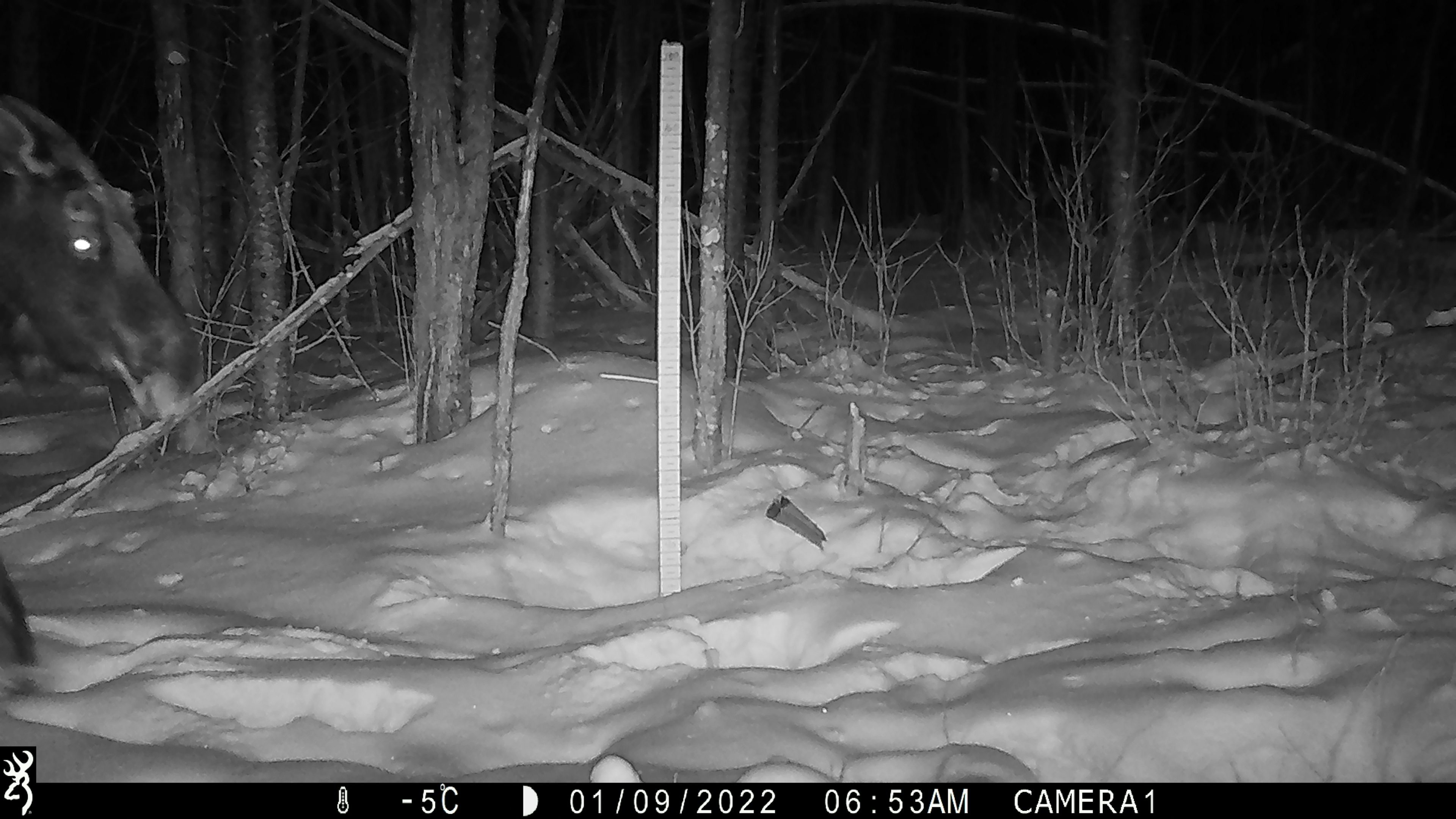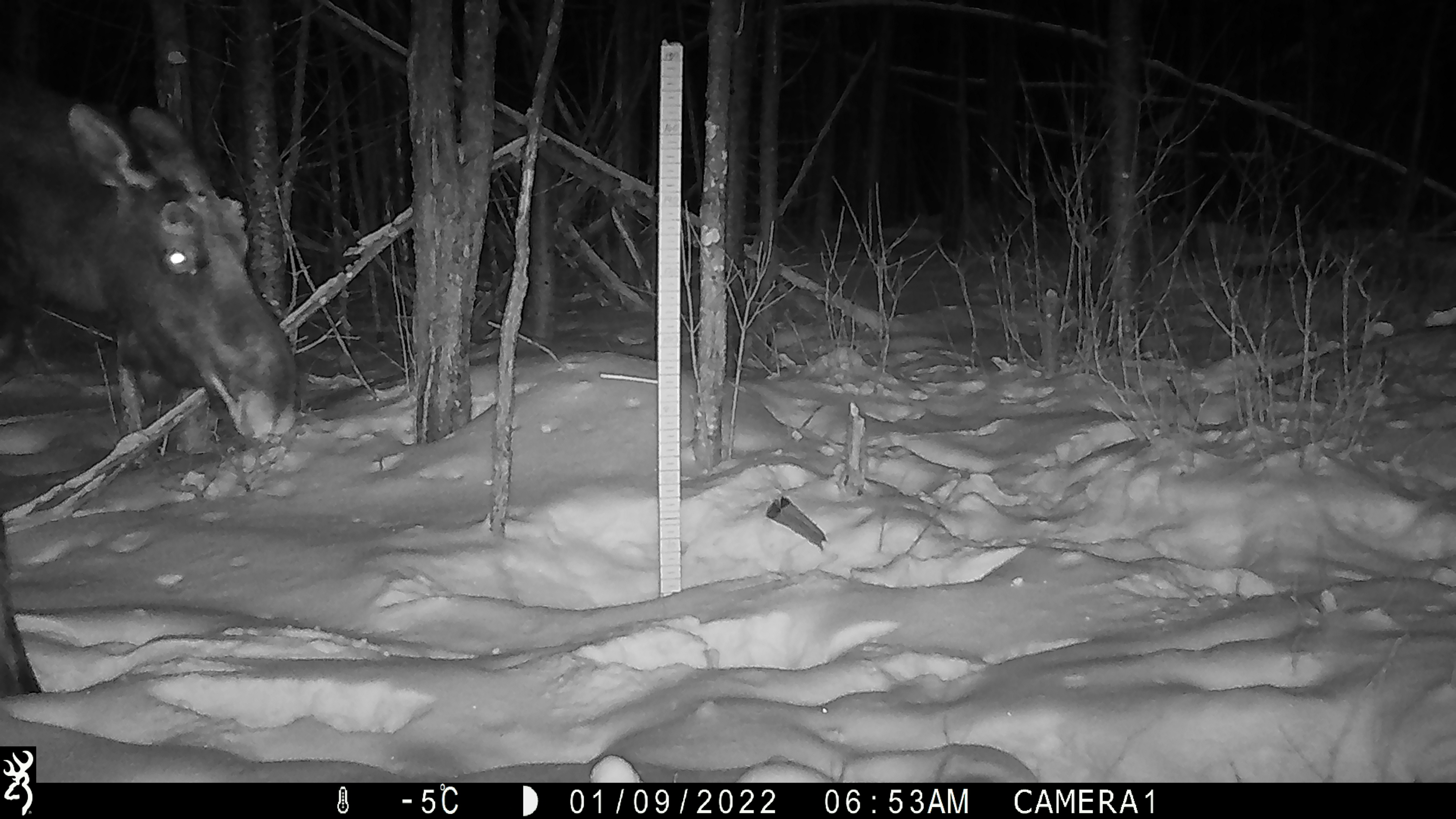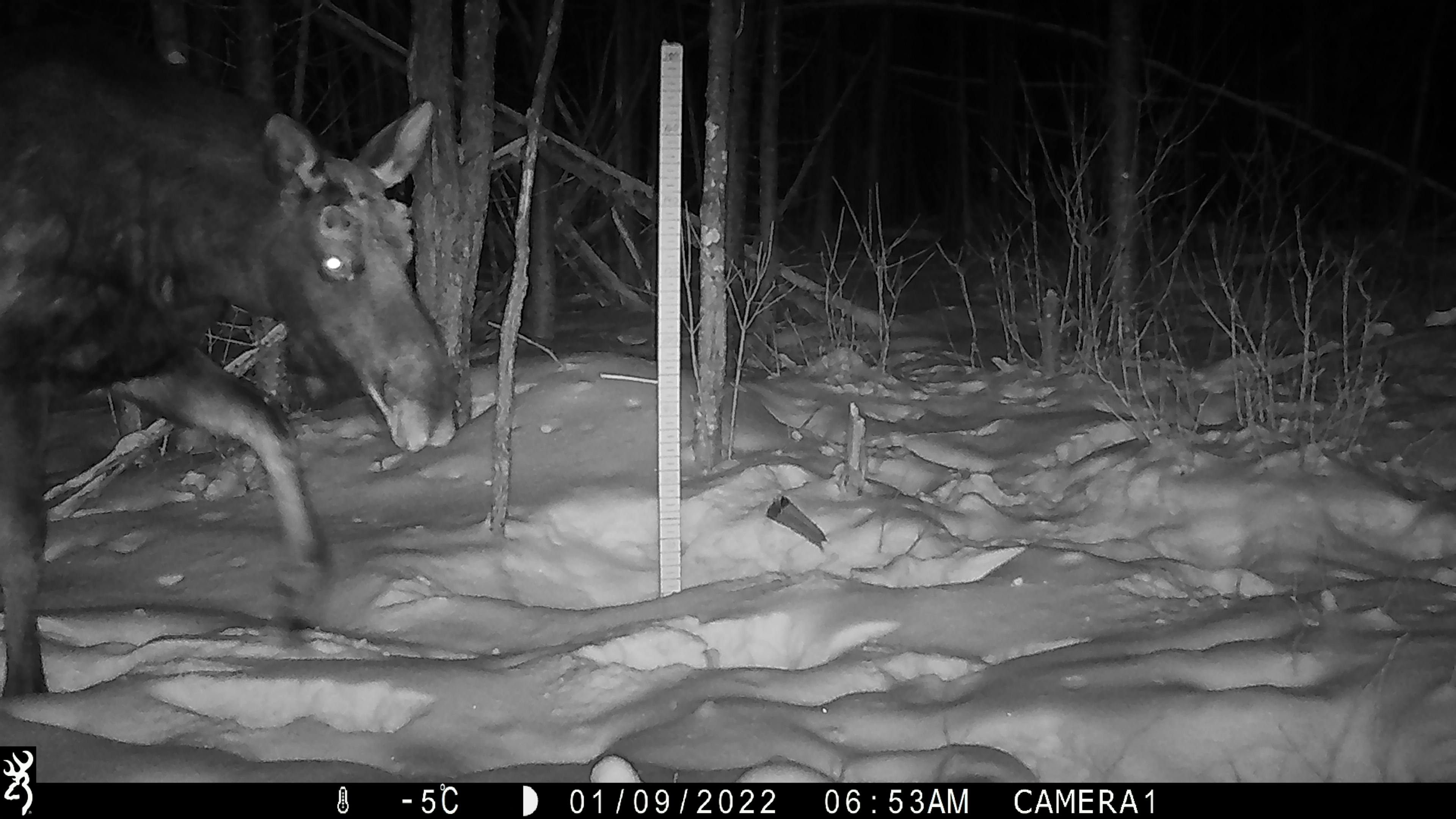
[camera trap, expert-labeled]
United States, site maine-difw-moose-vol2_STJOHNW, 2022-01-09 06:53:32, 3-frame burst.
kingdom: Animalia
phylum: Chordata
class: Mammalia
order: Artiodactyla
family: Cervidae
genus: Alces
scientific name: Alces alces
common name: moose